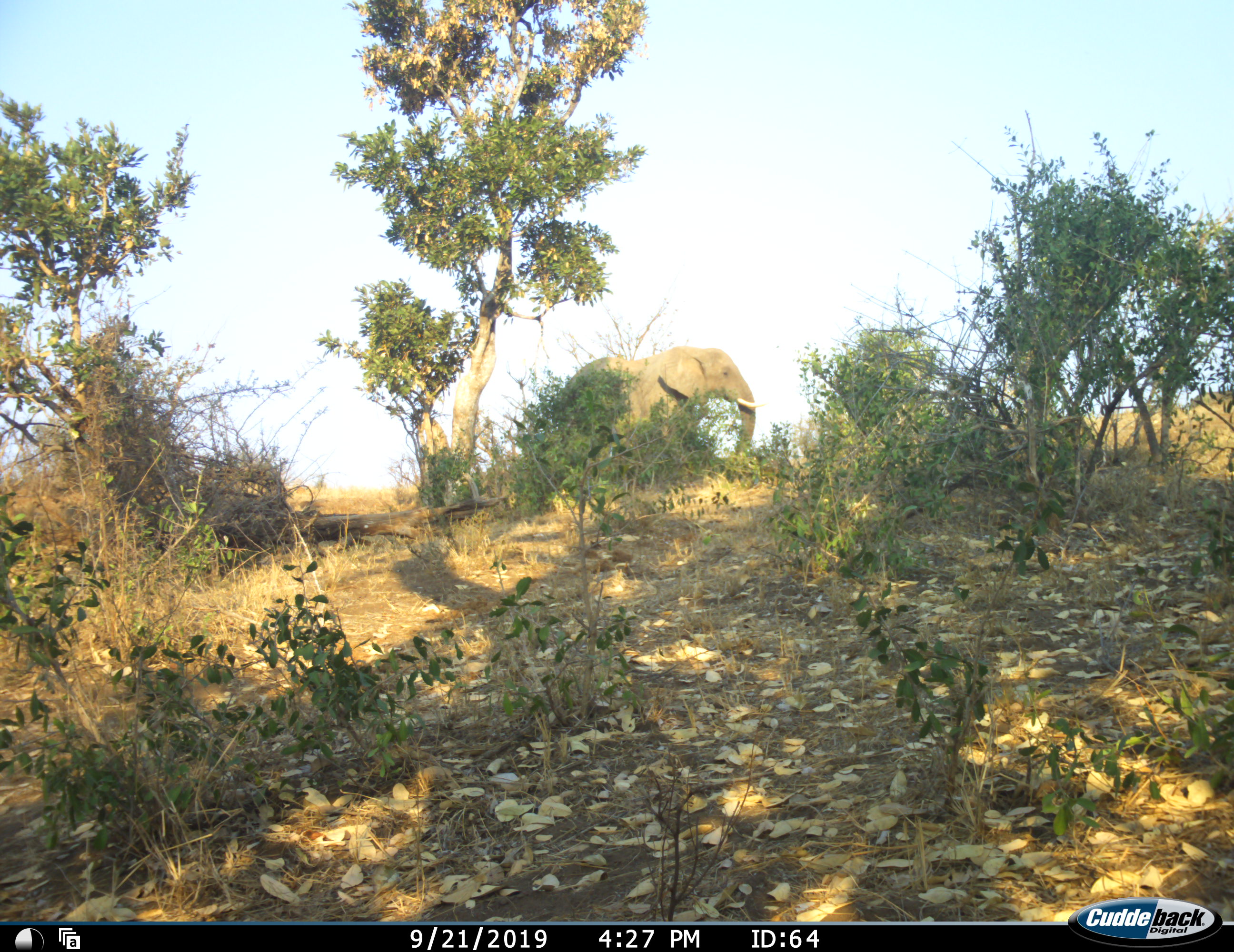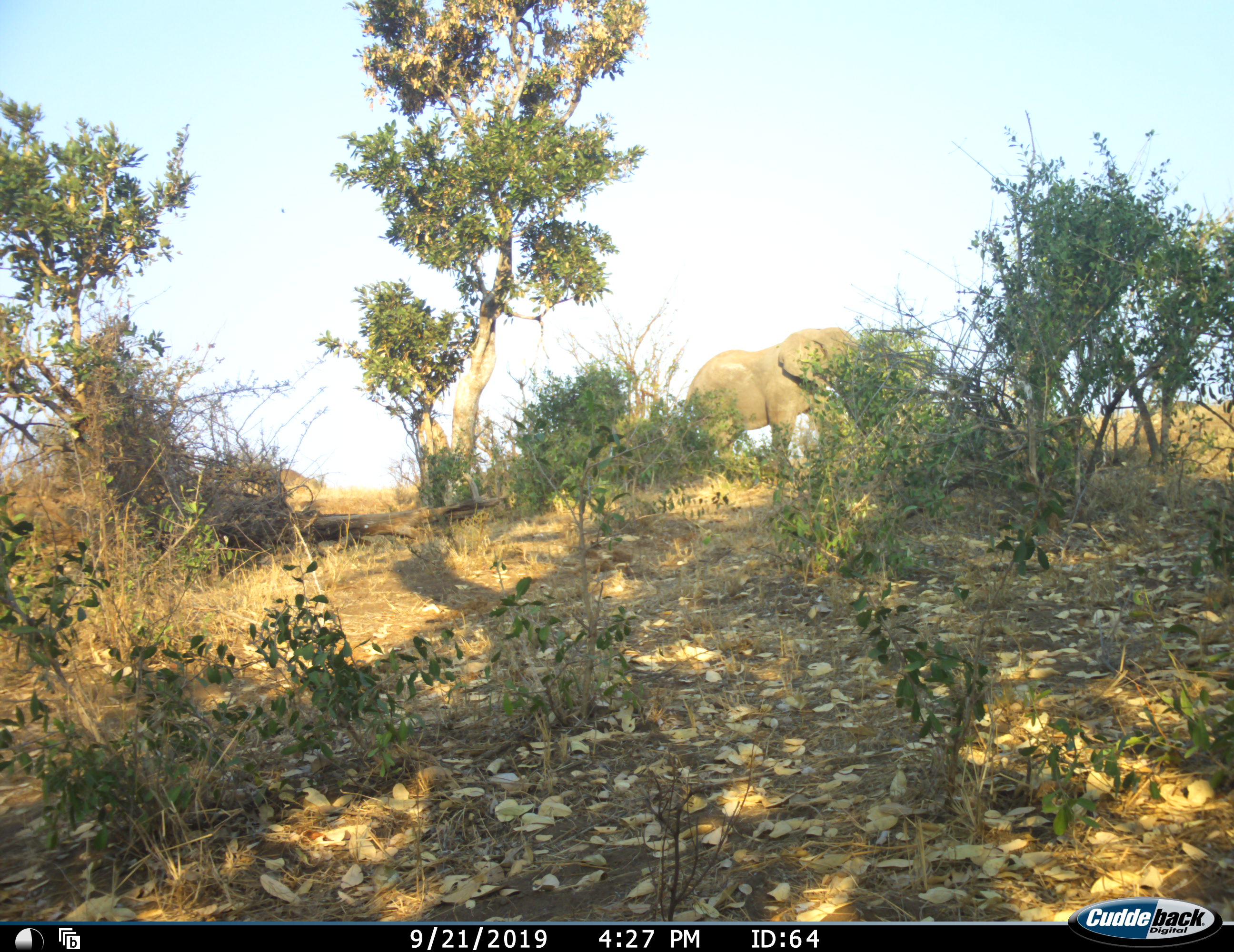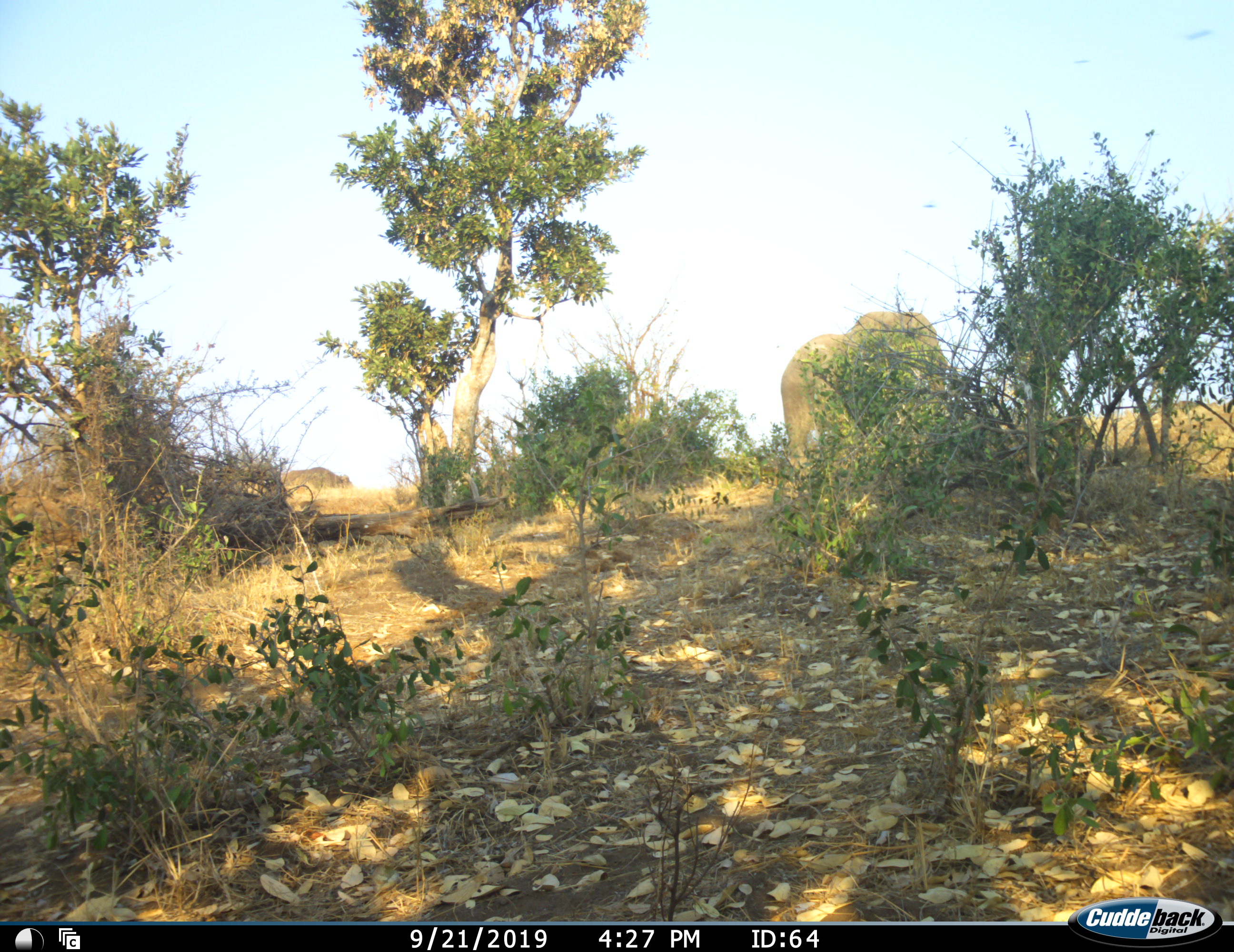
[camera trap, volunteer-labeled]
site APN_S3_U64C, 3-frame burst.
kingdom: Animalia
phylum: Chordata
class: Mammalia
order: Proboscidea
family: Elephantidae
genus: Loxodonta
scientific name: Loxodonta africana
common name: african bush elephant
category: elephant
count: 3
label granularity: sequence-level